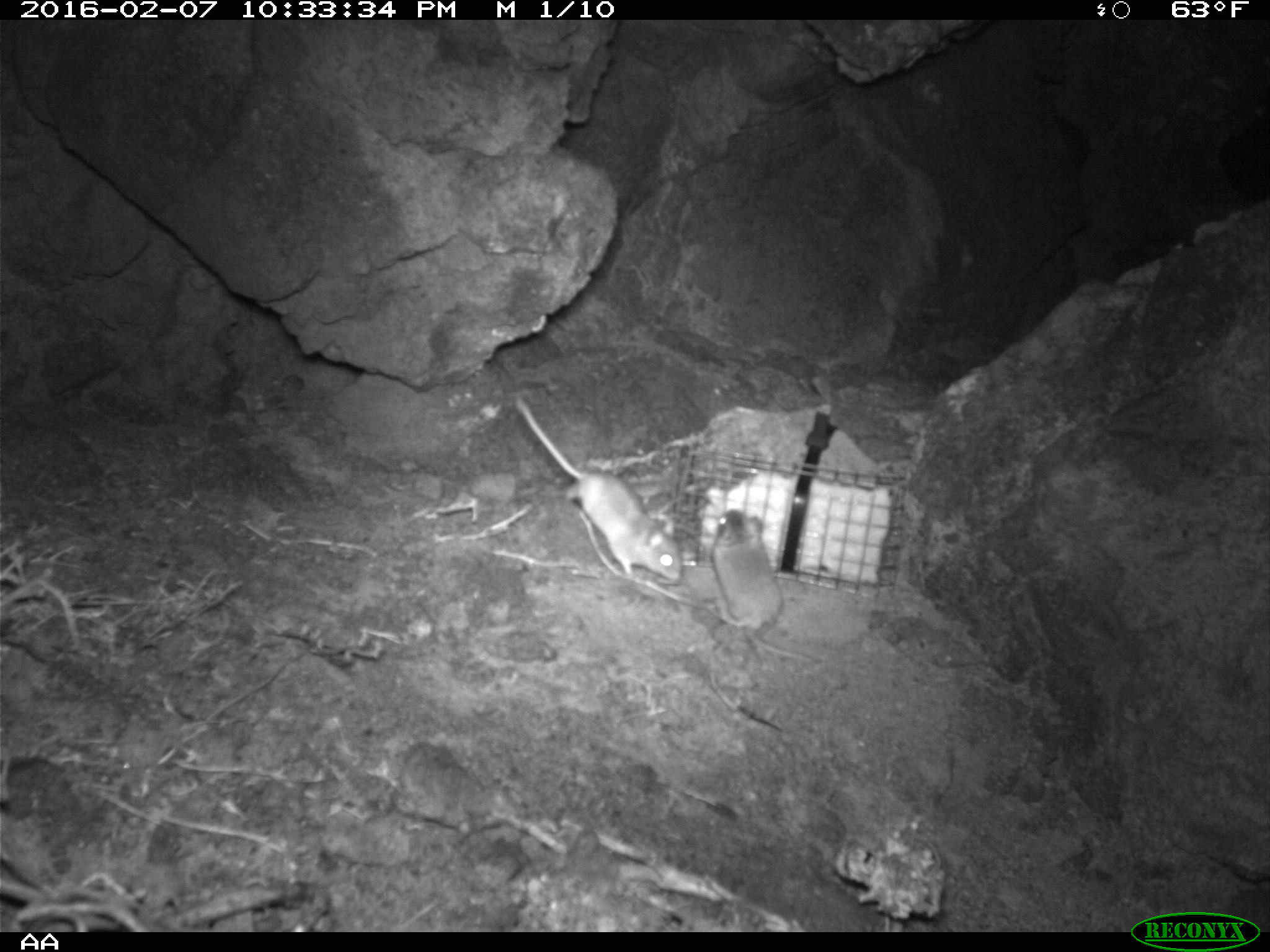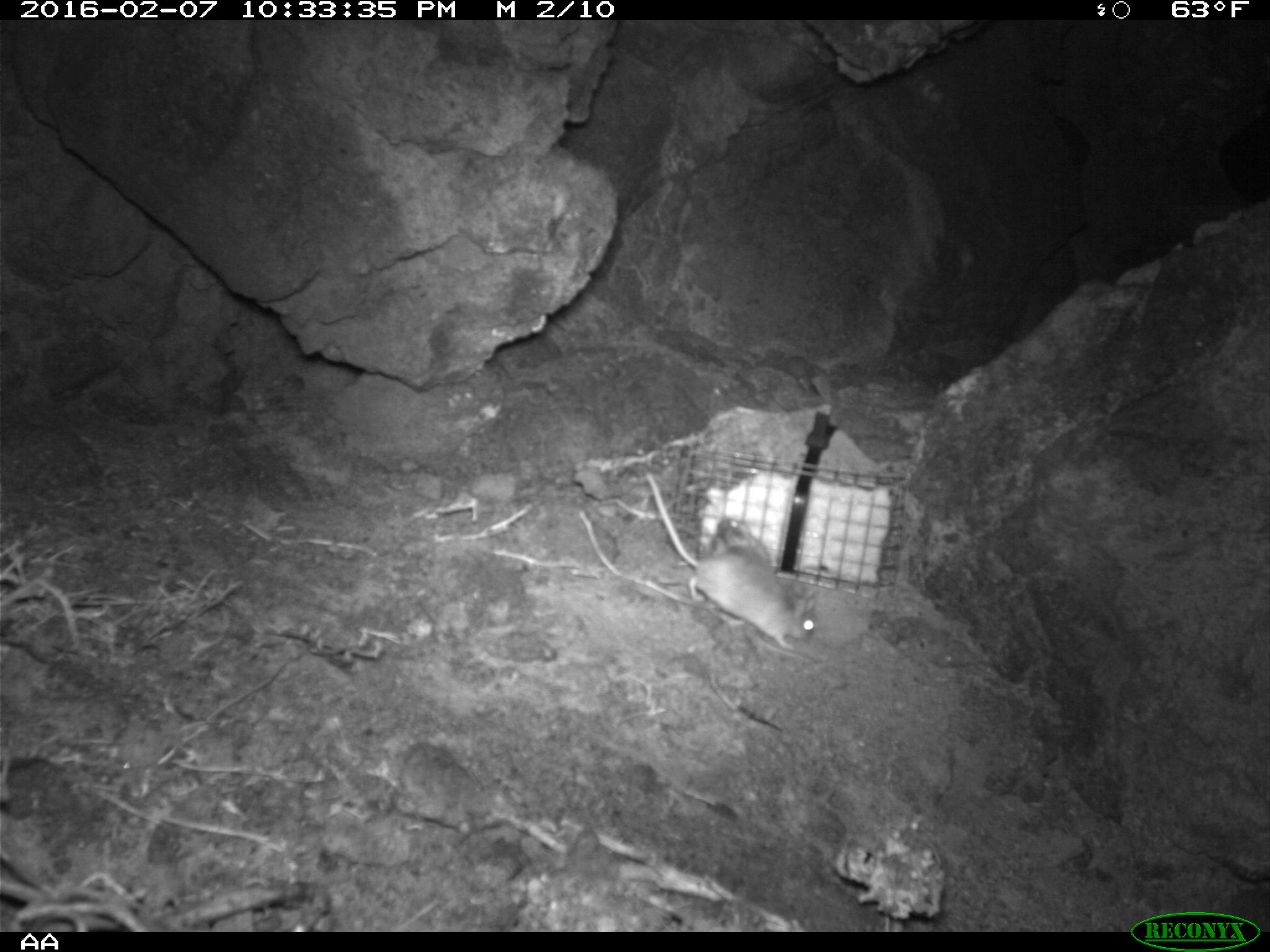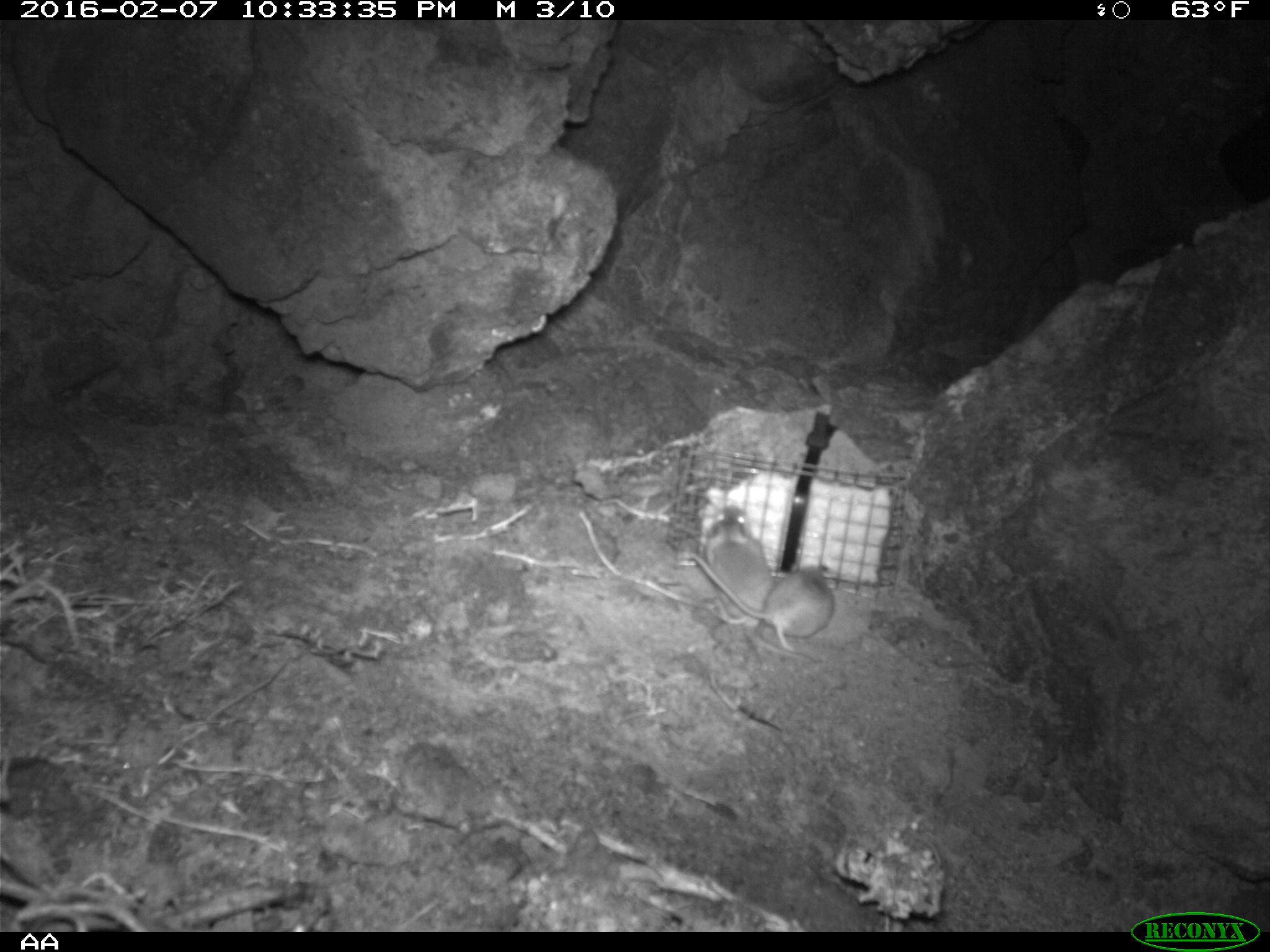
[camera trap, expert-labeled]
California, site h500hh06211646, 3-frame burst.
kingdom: Animalia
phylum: Chordata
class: Mammalia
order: Rodentia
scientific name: Rodentia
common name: rodent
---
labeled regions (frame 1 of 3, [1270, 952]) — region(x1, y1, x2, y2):
rodent: region(508, 389, 683, 584); region(706, 510, 786, 669)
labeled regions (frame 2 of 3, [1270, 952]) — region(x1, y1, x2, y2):
rodent: region(646, 472, 815, 650)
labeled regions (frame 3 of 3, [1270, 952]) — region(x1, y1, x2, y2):
rodent: region(705, 503, 813, 659); region(689, 552, 833, 650)